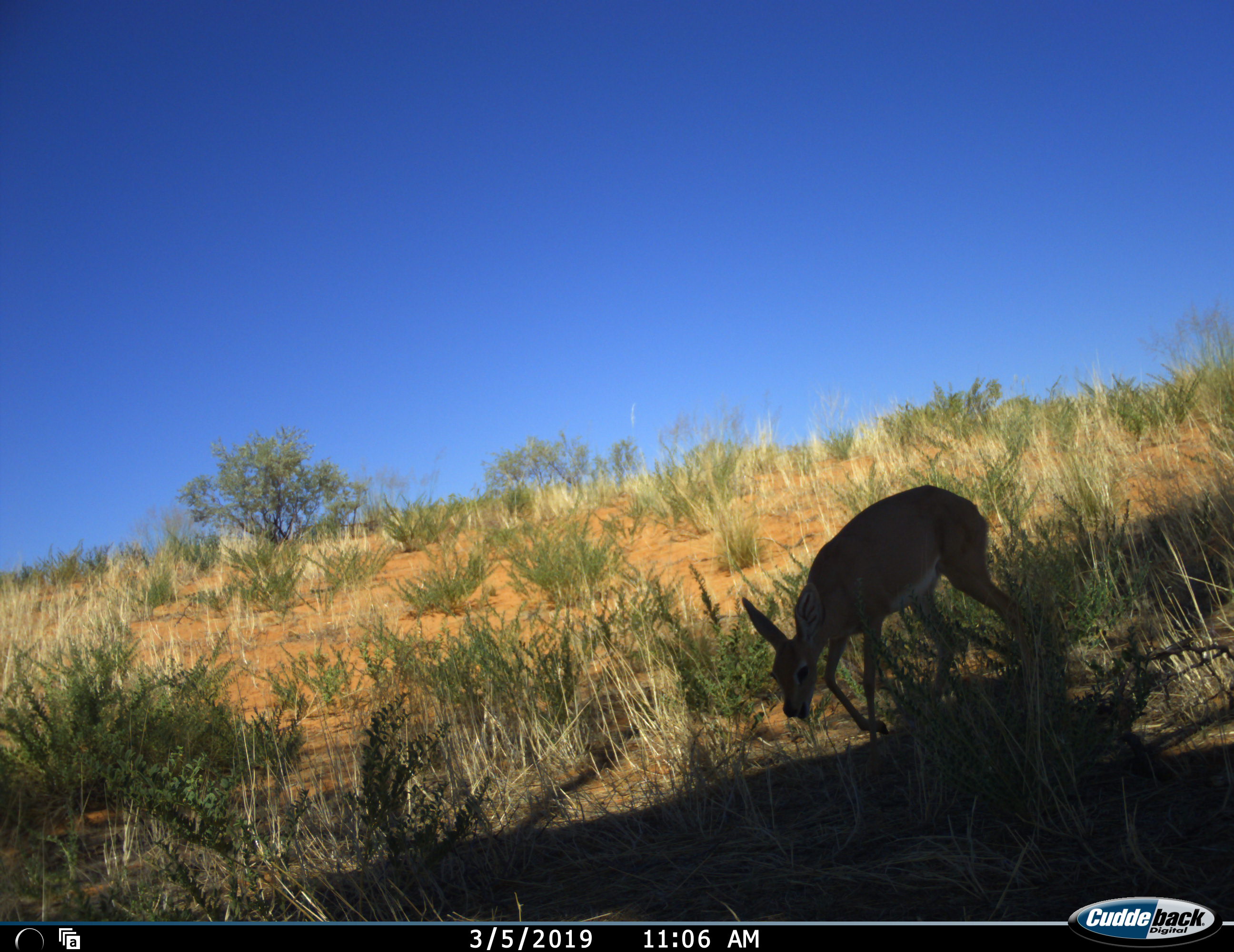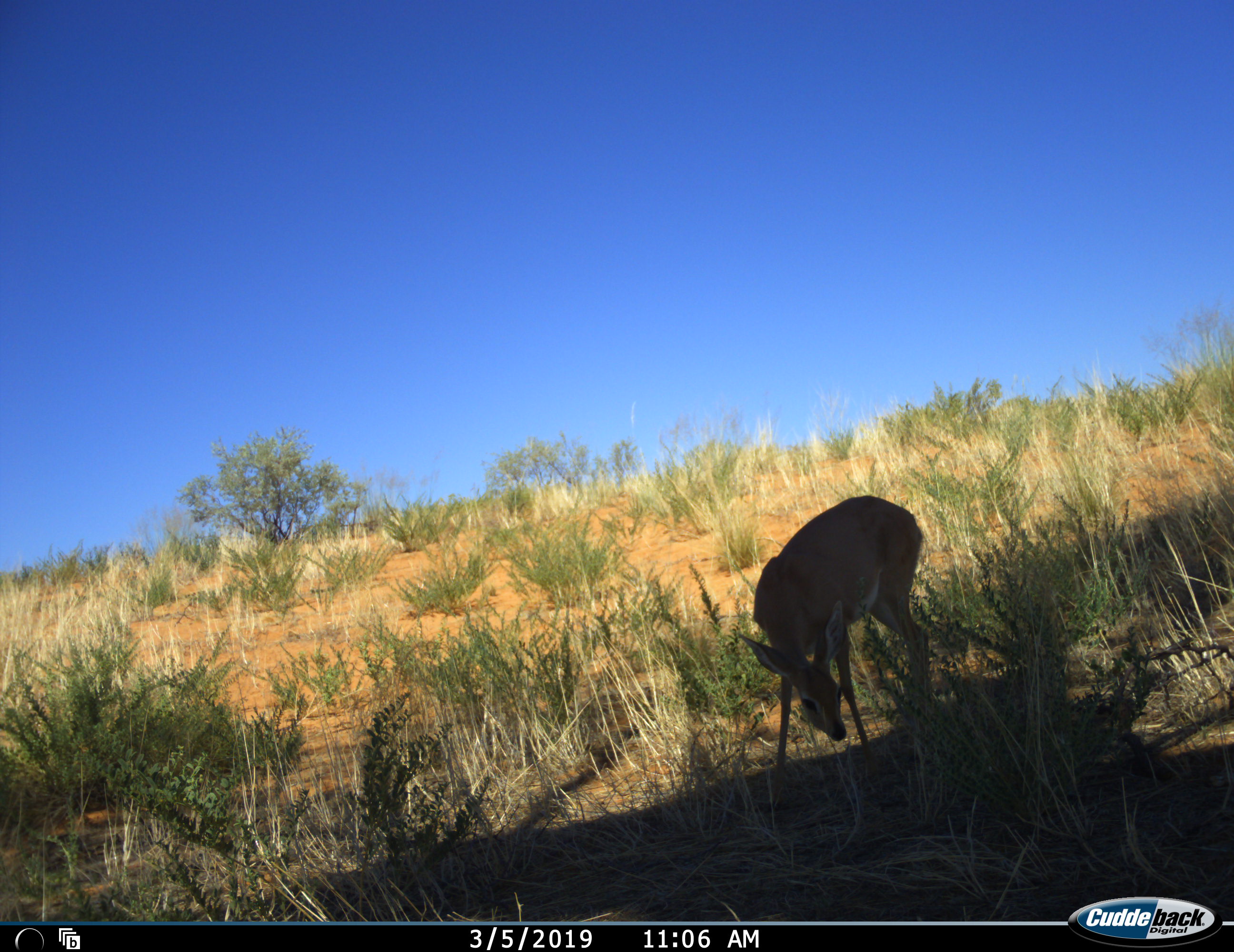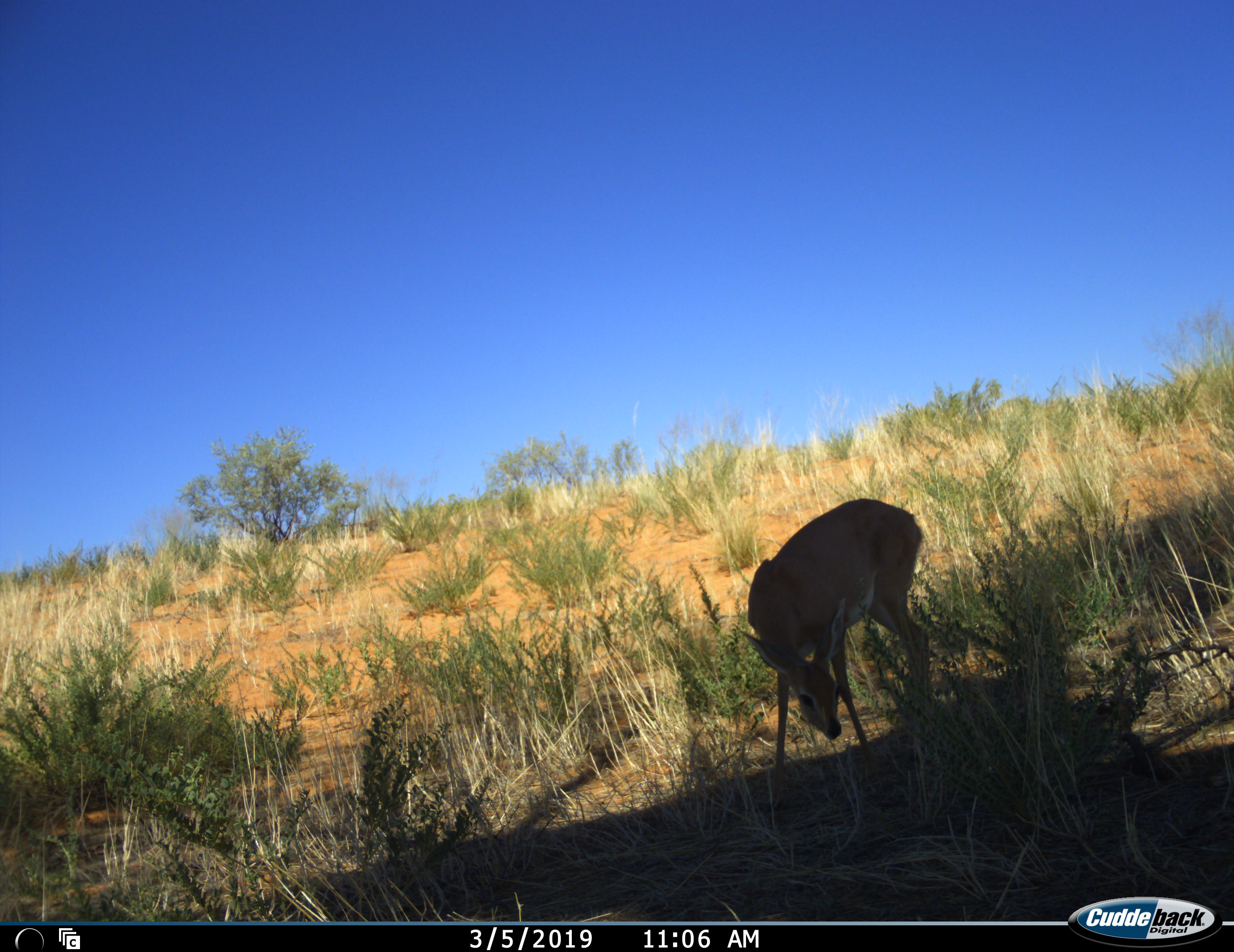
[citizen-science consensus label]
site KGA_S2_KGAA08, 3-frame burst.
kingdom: Animalia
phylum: Chordata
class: Mammalia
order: Artiodactyla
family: Bovidae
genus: Raphicerus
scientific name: Raphicerus campestris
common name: steenbok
Steenbok (Raphicerus campestris), count 1. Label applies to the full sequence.